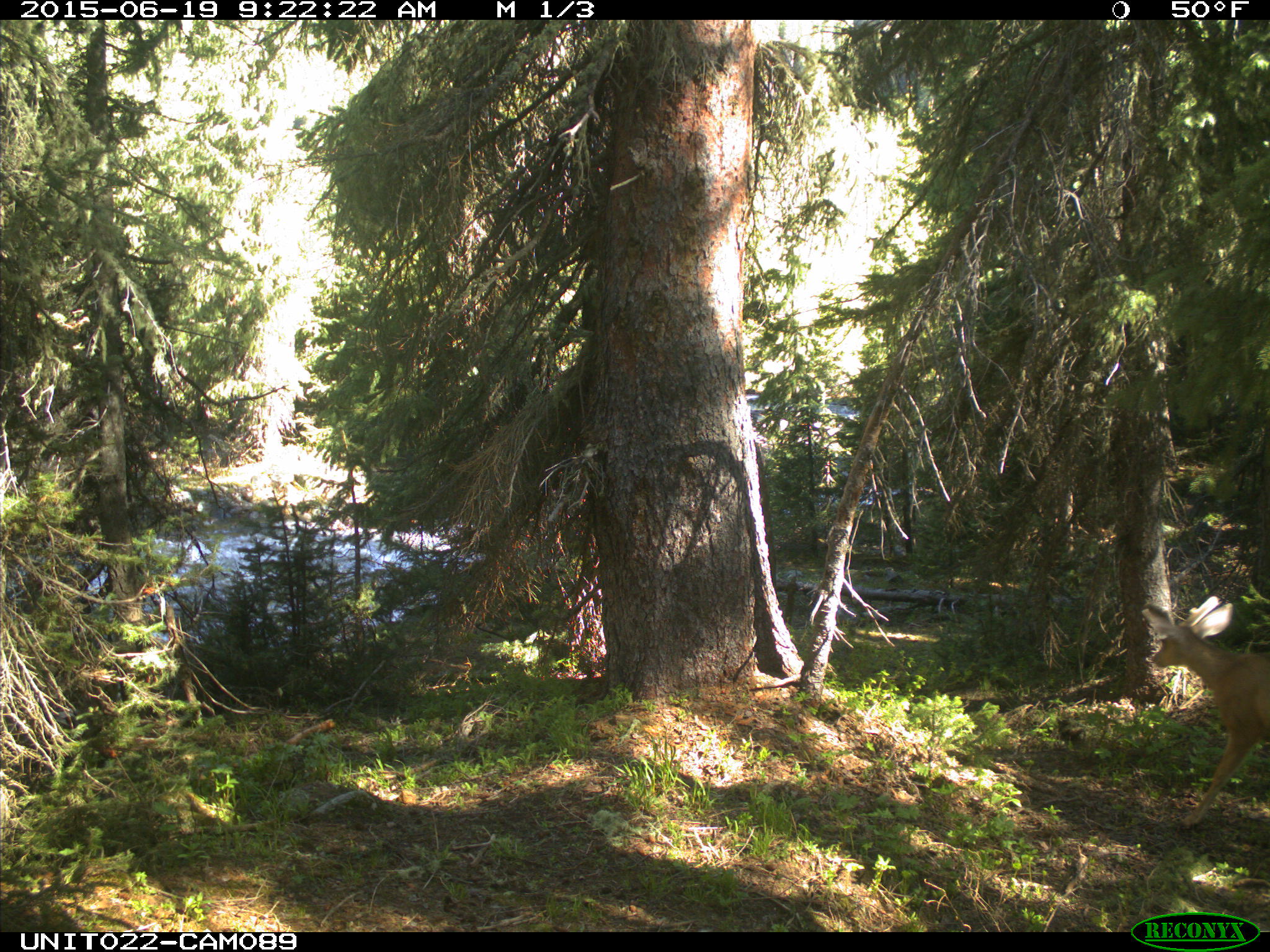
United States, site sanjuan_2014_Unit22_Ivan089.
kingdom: Animalia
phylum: Chordata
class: Mammalia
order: Artiodactyla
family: Cervidae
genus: Odocoileus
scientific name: Odocoileus hemionus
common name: mule deer